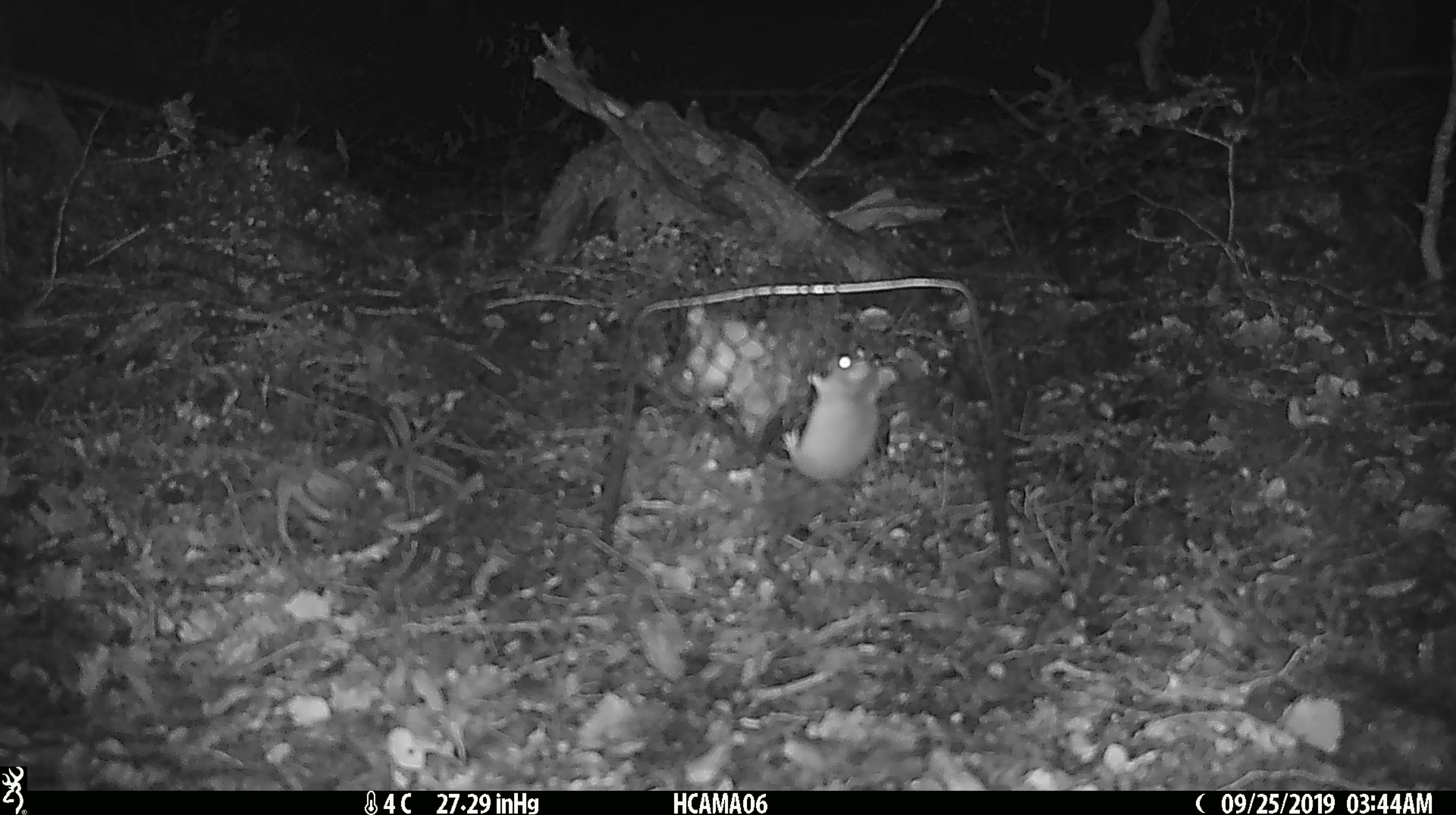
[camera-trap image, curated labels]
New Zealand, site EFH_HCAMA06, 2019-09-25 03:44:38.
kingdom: Animalia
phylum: Chordata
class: Mammalia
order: Rodentia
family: Muridae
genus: Mus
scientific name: Mus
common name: mouse